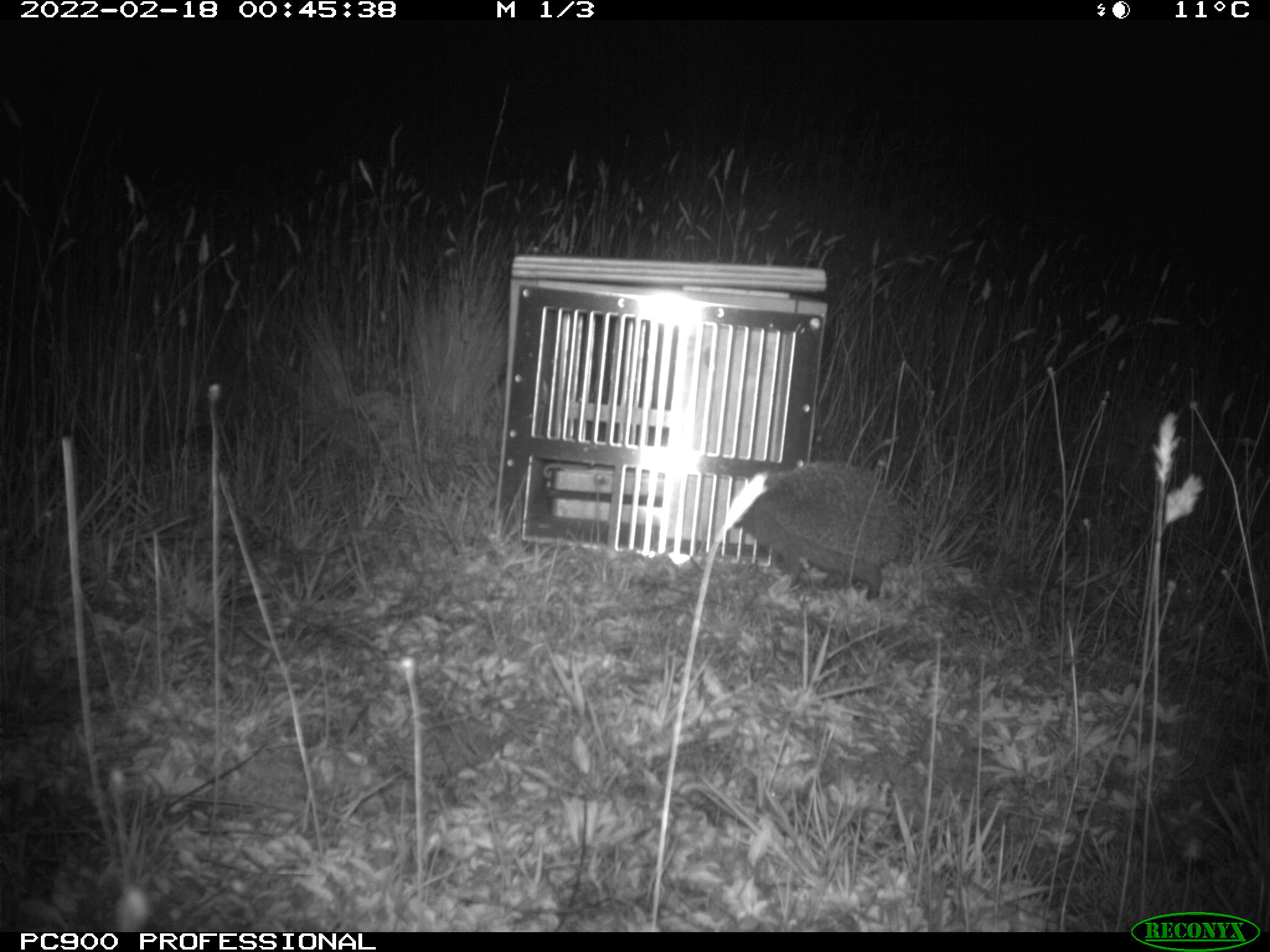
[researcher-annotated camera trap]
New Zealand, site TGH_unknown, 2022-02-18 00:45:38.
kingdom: Animalia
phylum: Chordata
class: Mammalia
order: Eulipotyphla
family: Erinaceidae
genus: Erinaceus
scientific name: Erinaceus europaeus europaeus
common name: european hedgehog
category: hedgehog